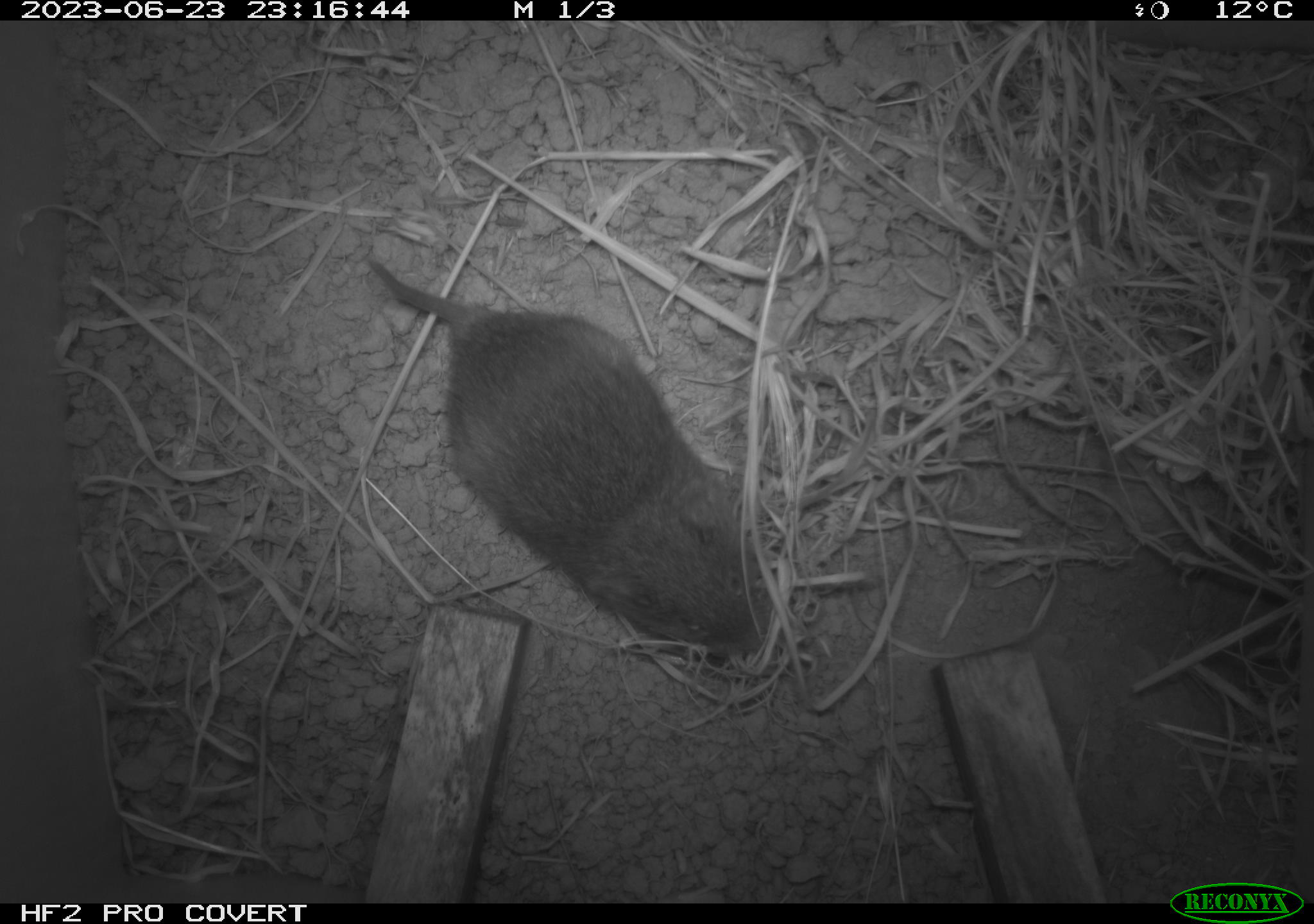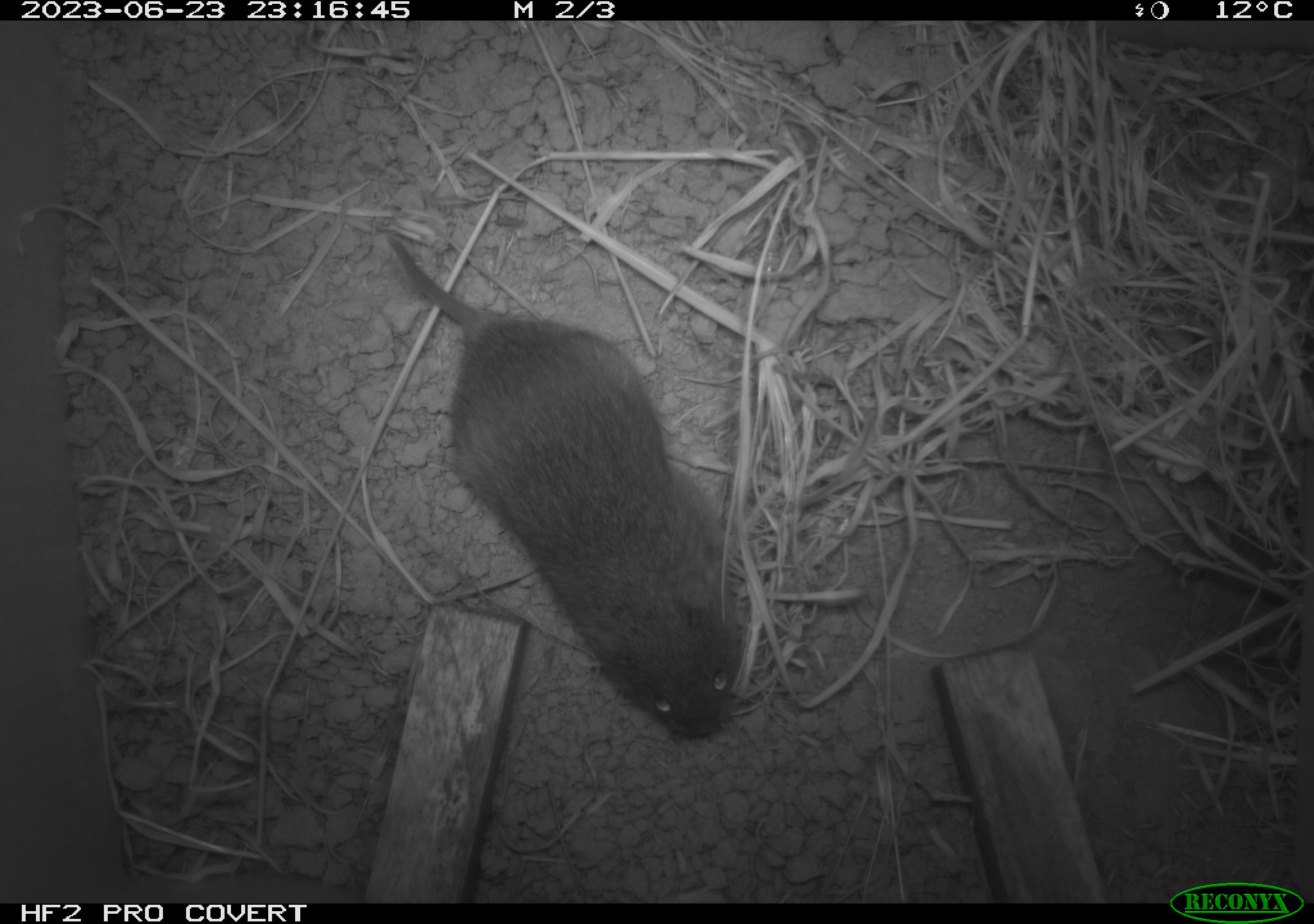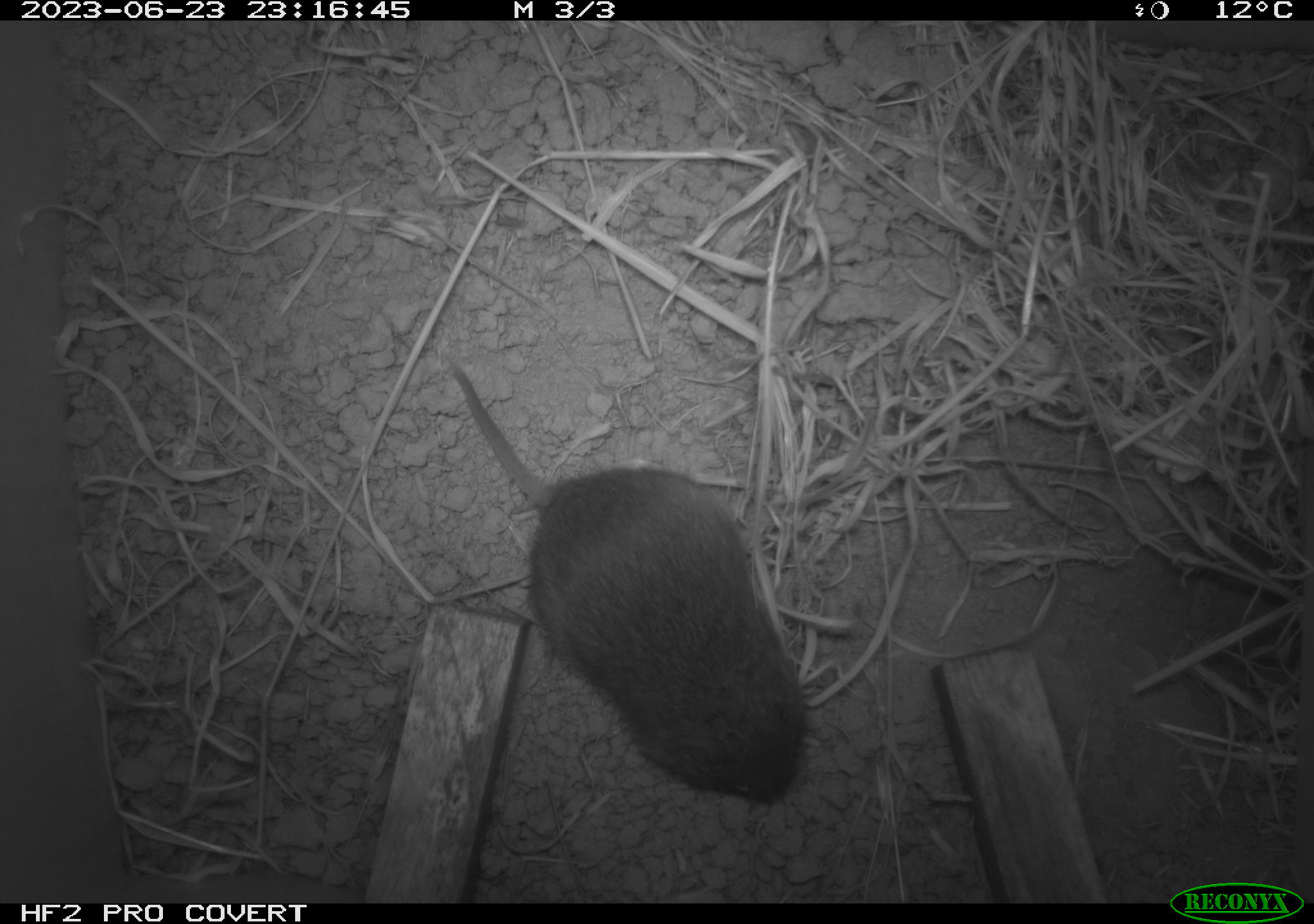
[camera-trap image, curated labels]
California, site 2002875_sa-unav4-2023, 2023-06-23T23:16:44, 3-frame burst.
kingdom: Animalia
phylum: Chordata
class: Mammalia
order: Rodentia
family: Cricetidae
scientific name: Arvicolinae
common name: voles, lemmings, and muskrats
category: arvicolinae subfamily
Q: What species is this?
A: Arvicolinae subfamily (voles, lemmings, and muskrats) (Arvicolinae).